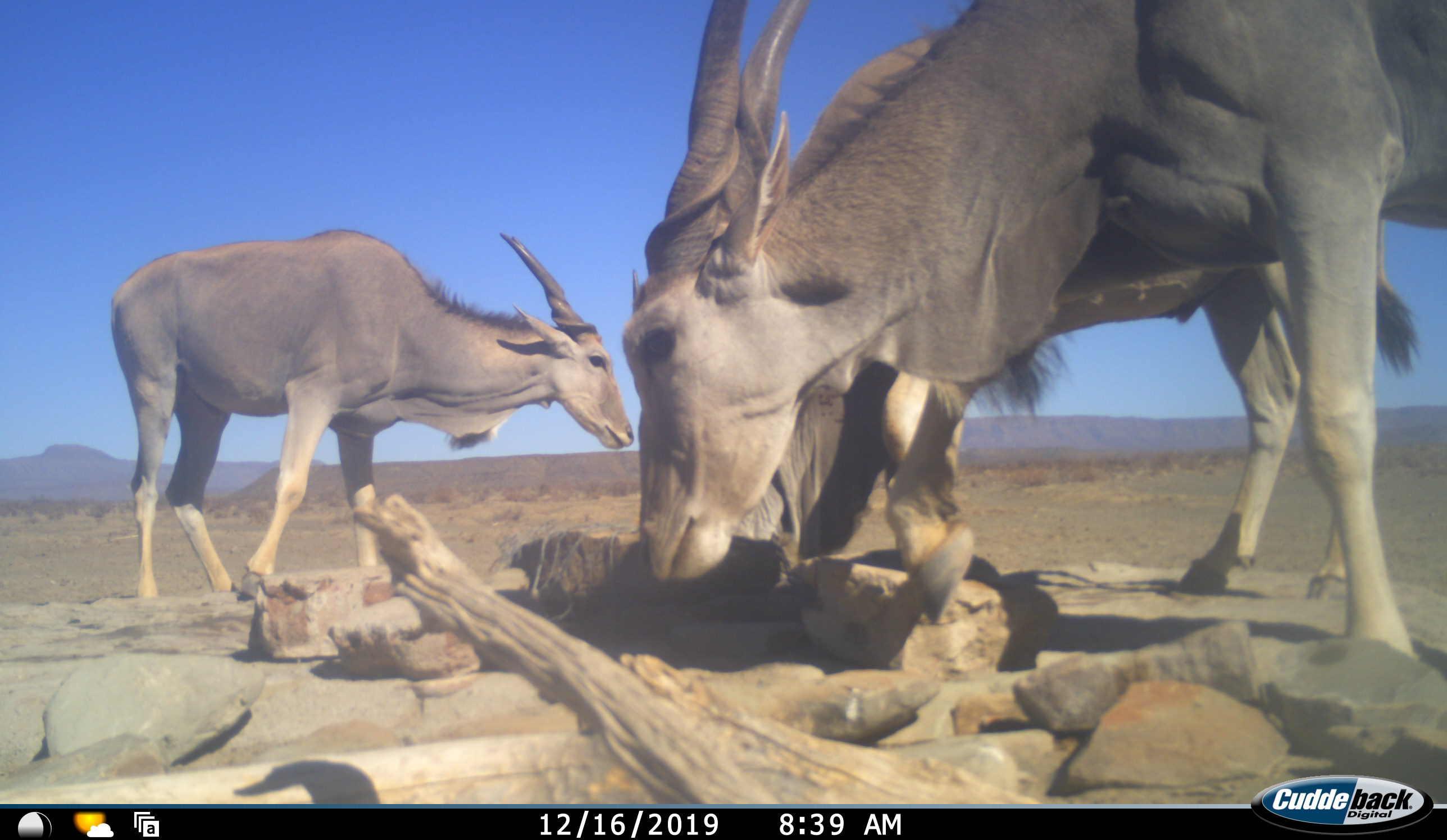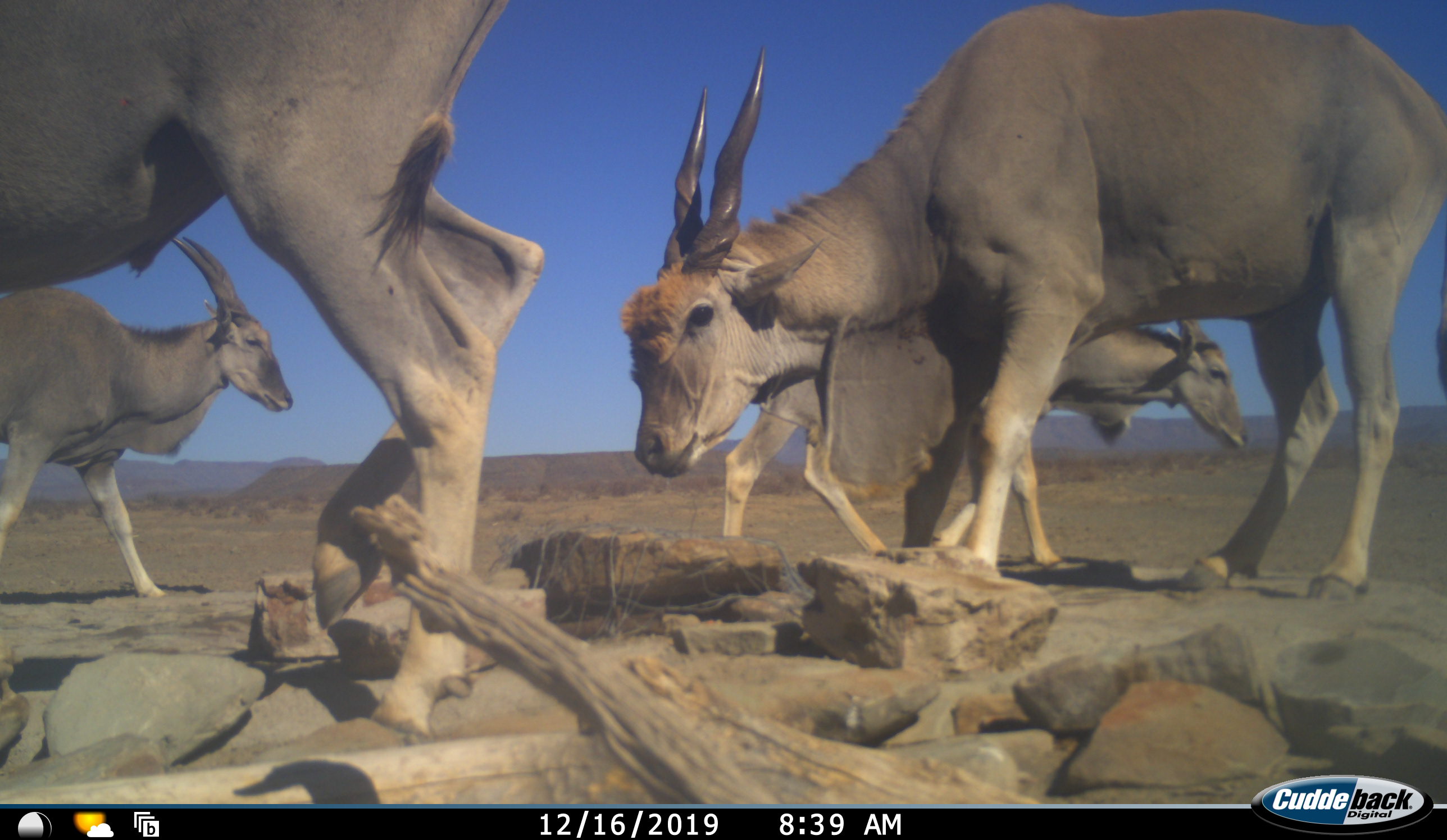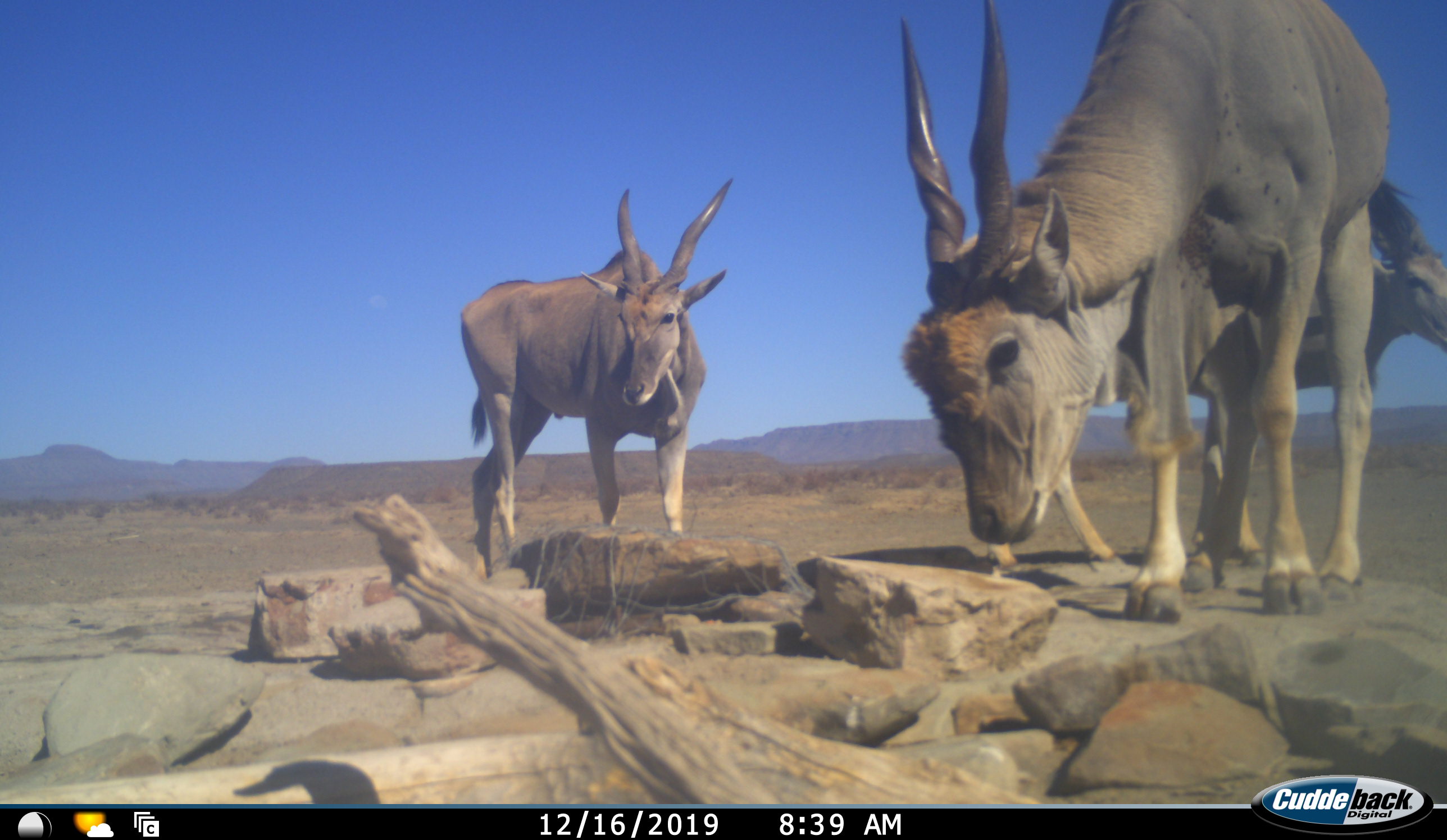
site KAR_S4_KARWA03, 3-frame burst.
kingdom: Animalia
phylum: Chordata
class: Mammalia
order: Artiodactyla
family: Bovidae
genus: Tragelaphus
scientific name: Tragelaphus oryx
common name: eland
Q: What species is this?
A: Eland (Tragelaphus oryx).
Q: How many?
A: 4.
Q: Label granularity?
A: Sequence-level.